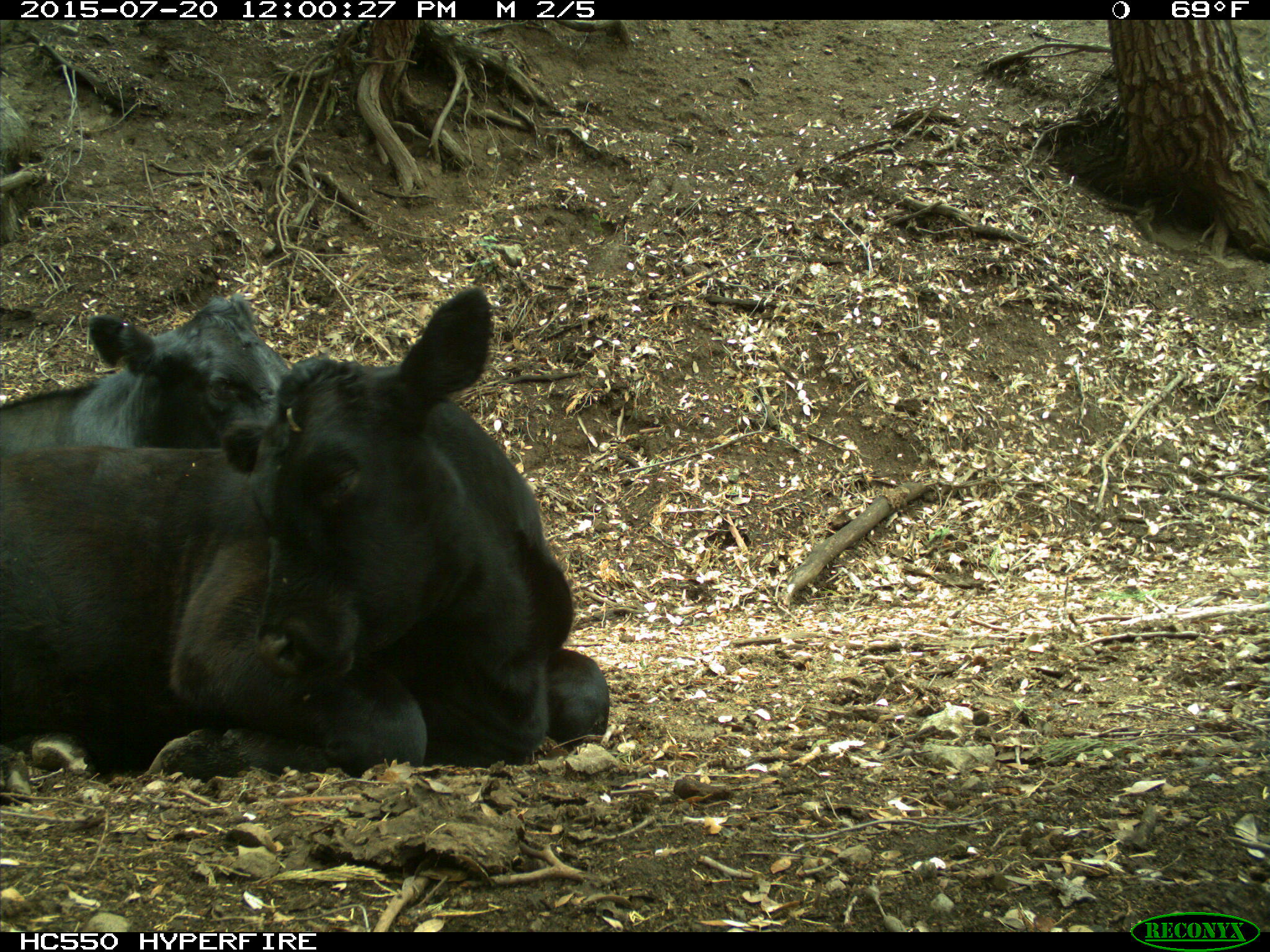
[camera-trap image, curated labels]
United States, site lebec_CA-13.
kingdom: Animalia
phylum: Chordata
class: Mammalia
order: Artiodactyla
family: Bovidae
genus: Bos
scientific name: Bos taurus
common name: domestic cow